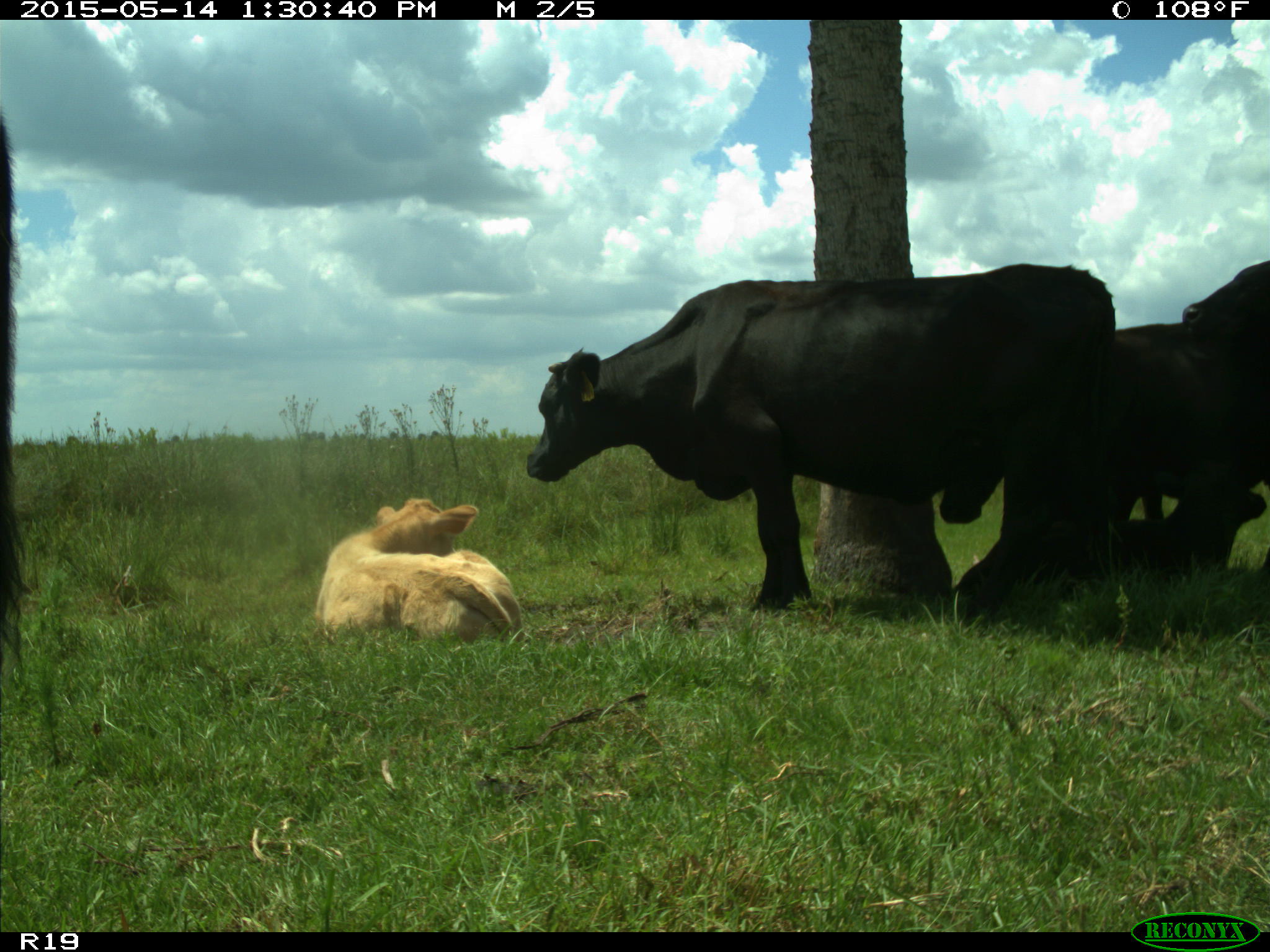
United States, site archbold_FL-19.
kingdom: Animalia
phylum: Chordata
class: Mammalia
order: Artiodactyla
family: Bovidae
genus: Bos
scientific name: Bos taurus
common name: domestic cow